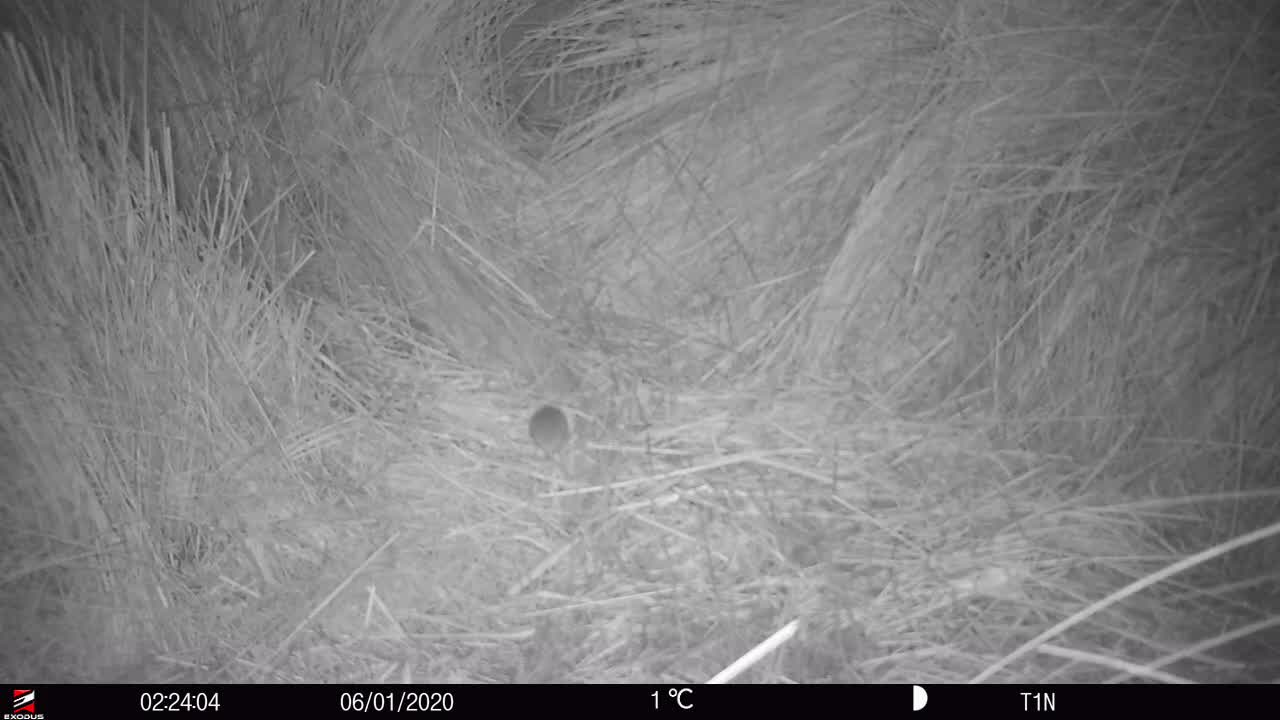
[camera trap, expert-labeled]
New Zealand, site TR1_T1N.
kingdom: Animalia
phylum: Chordata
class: Mammalia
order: Rodentia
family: Muridae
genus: Mus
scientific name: Mus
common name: mouse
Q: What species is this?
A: Mouse (Mus).